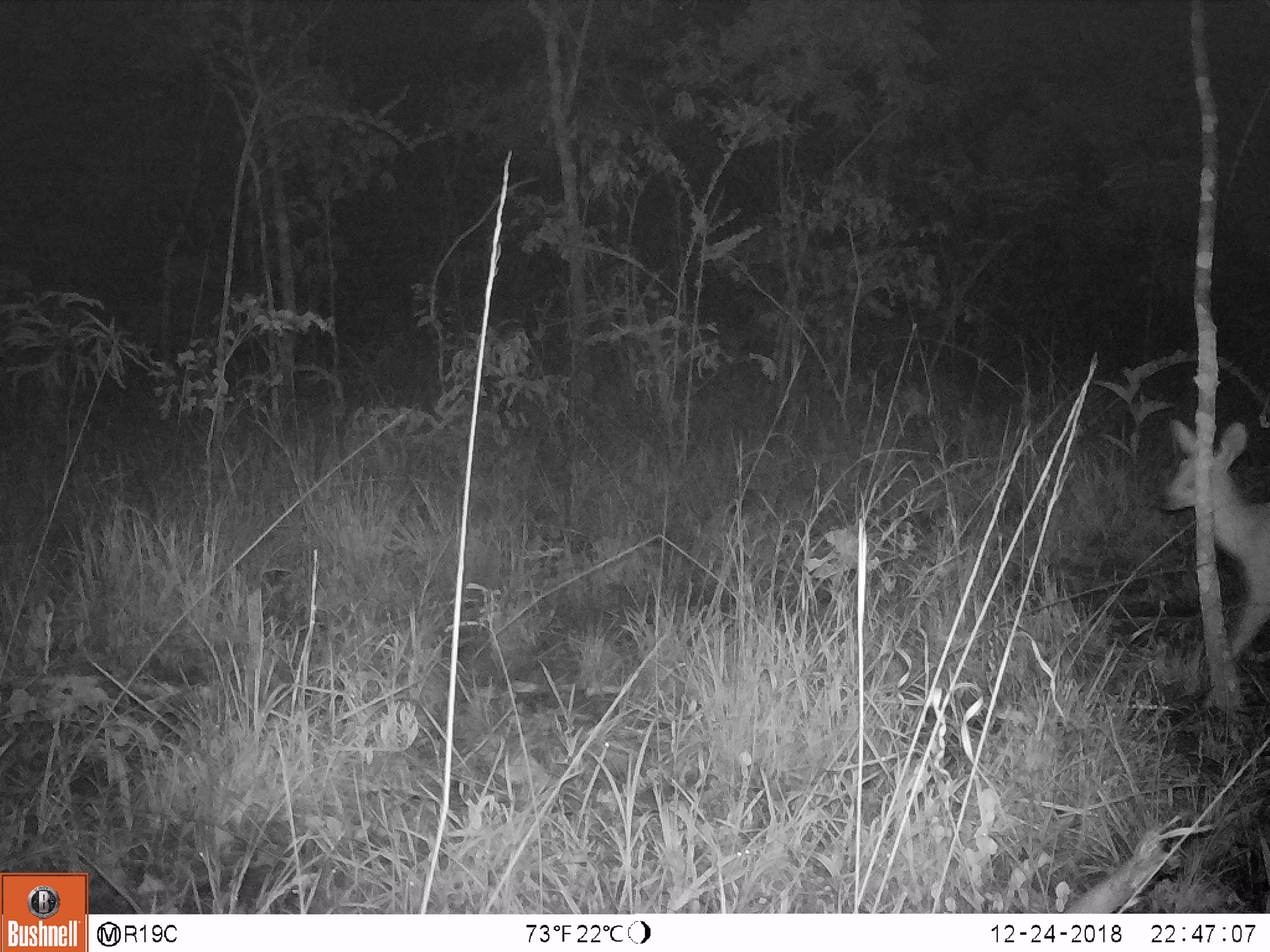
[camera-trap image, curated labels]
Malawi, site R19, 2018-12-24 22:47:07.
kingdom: Animalia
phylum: Chordata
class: Mammalia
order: Artiodactyla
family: Bovidae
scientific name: Antilopinae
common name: small antelope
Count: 1.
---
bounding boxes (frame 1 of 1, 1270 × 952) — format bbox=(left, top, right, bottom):
small antelope: bbox=(1136, 398, 1266, 716)